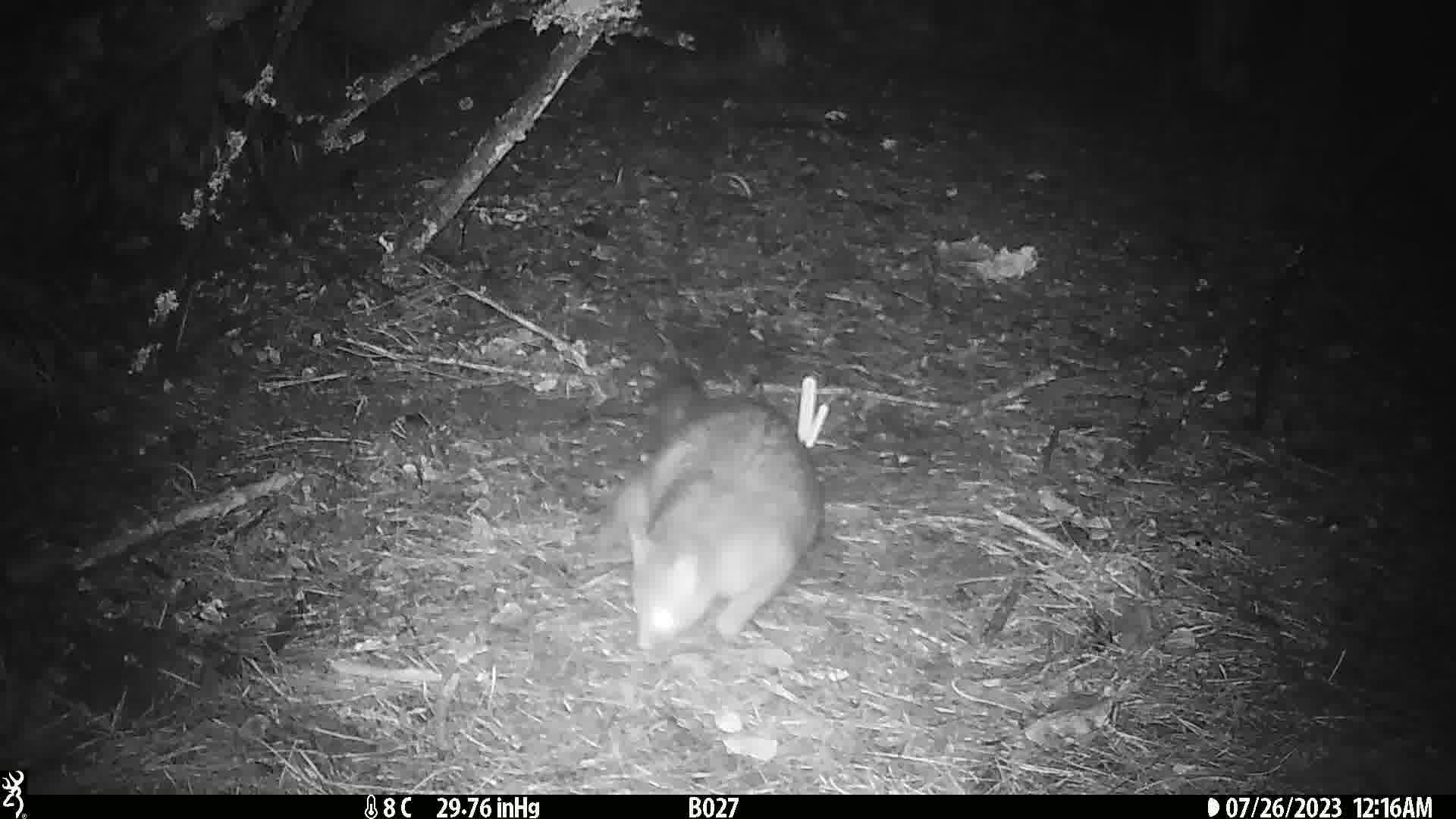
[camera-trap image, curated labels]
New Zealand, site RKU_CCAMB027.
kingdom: Animalia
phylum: Chordata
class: Mammalia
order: Diprotodontia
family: Phalangeridae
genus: Trichosurus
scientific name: Trichosurus vulpecula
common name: common brushtail possum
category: possum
Possum (common brushtail possum) (Trichosurus vulpecula).